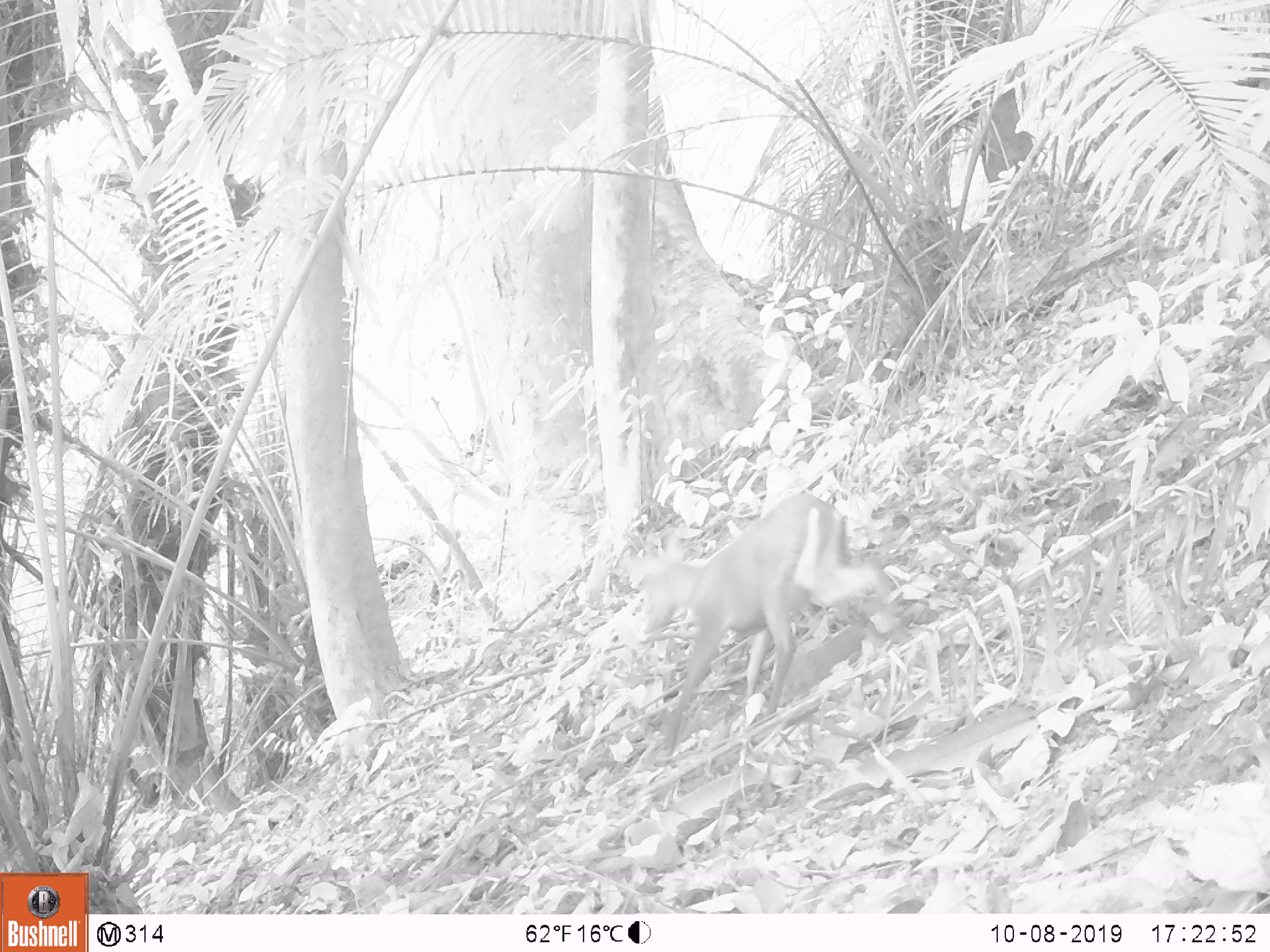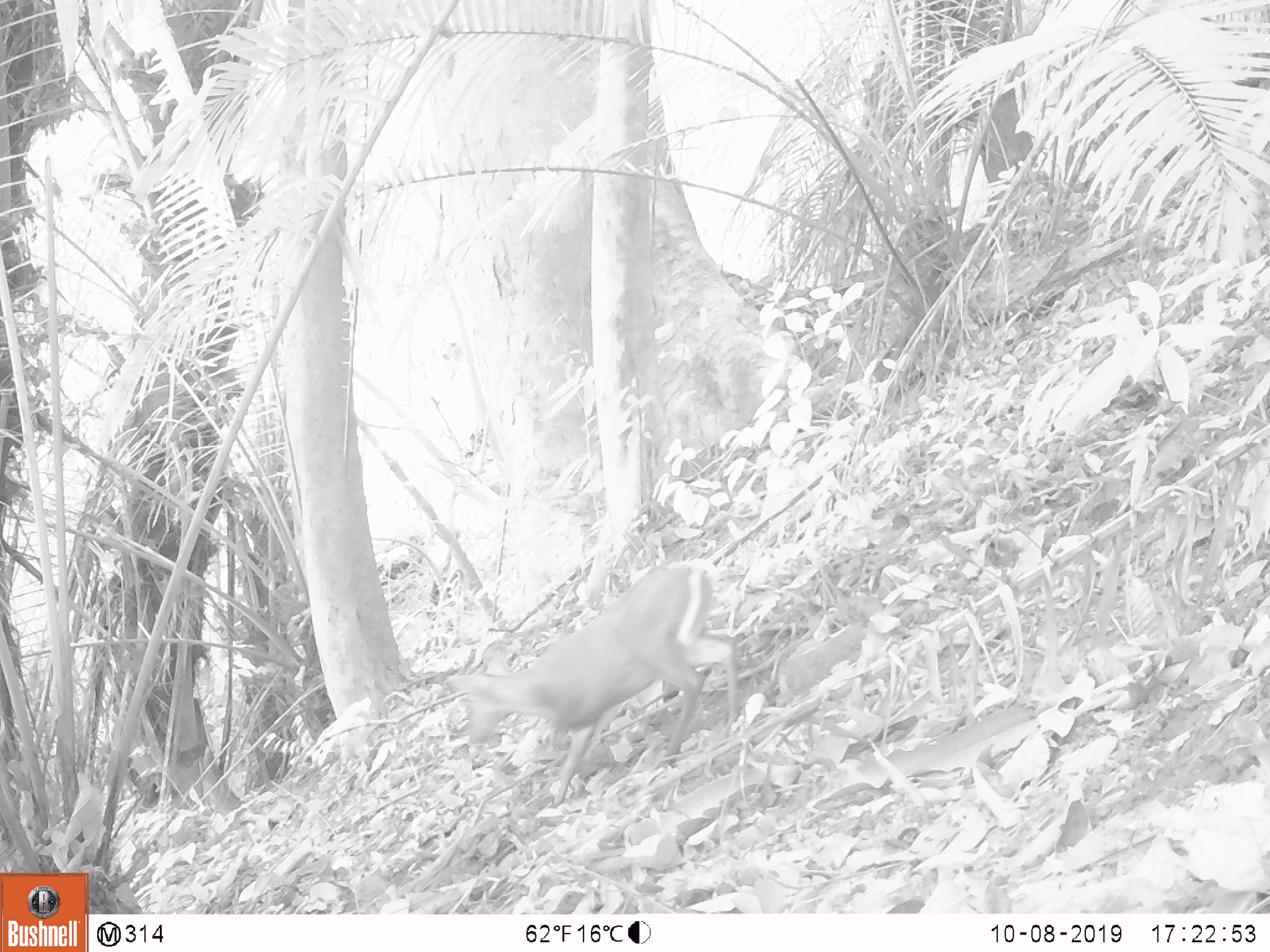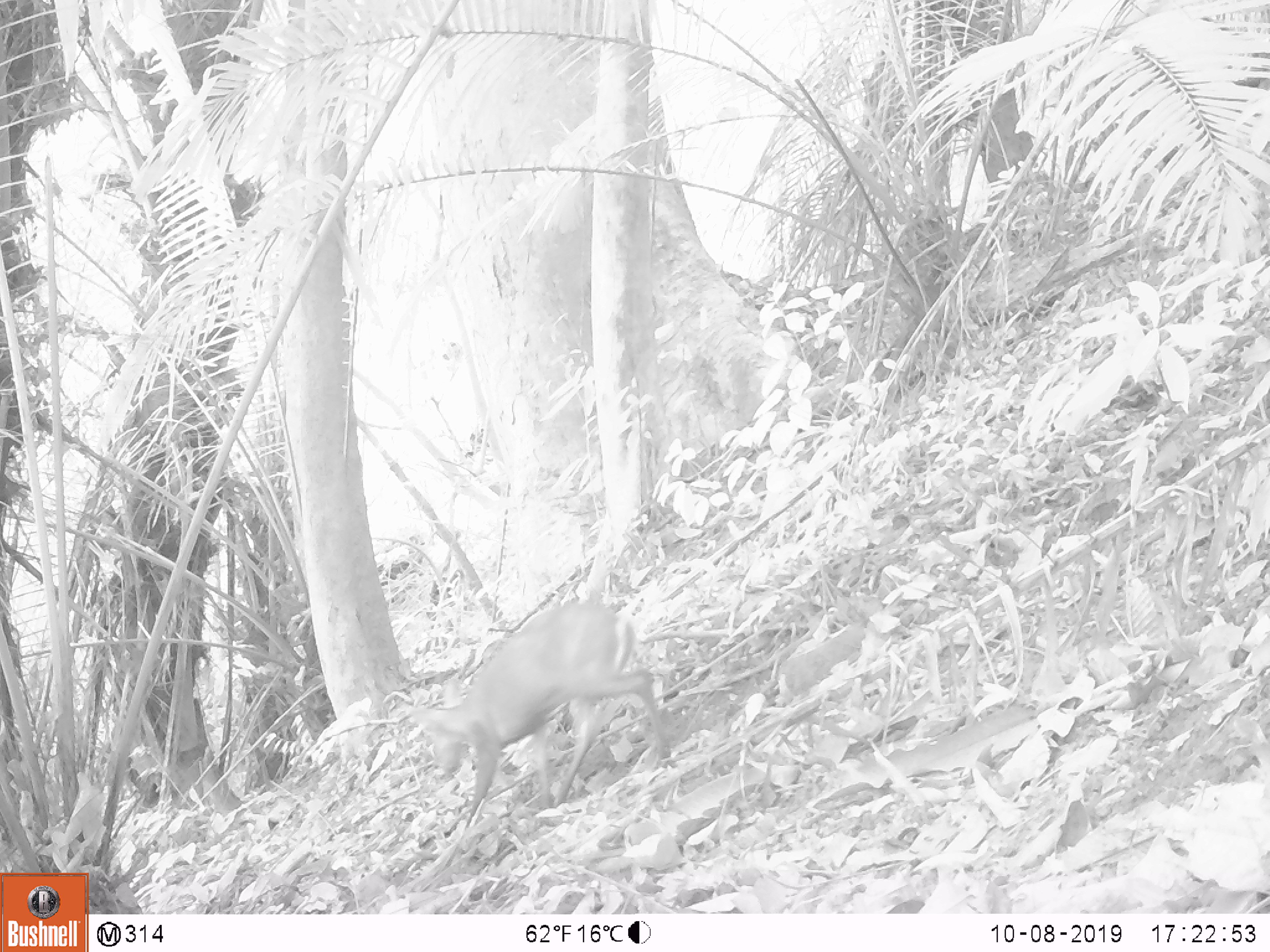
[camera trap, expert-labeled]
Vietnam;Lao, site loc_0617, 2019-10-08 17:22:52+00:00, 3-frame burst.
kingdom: Animalia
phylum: Chordata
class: Mammalia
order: Artiodactyla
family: Cervidae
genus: Muntiacus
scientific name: Muntiacus rooseveltorum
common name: roosevelt's muntjac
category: roosevelts muntjac group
Roosevelts muntjac group (roosevelt's muntjac) (Muntiacus rooseveltorum). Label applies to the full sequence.